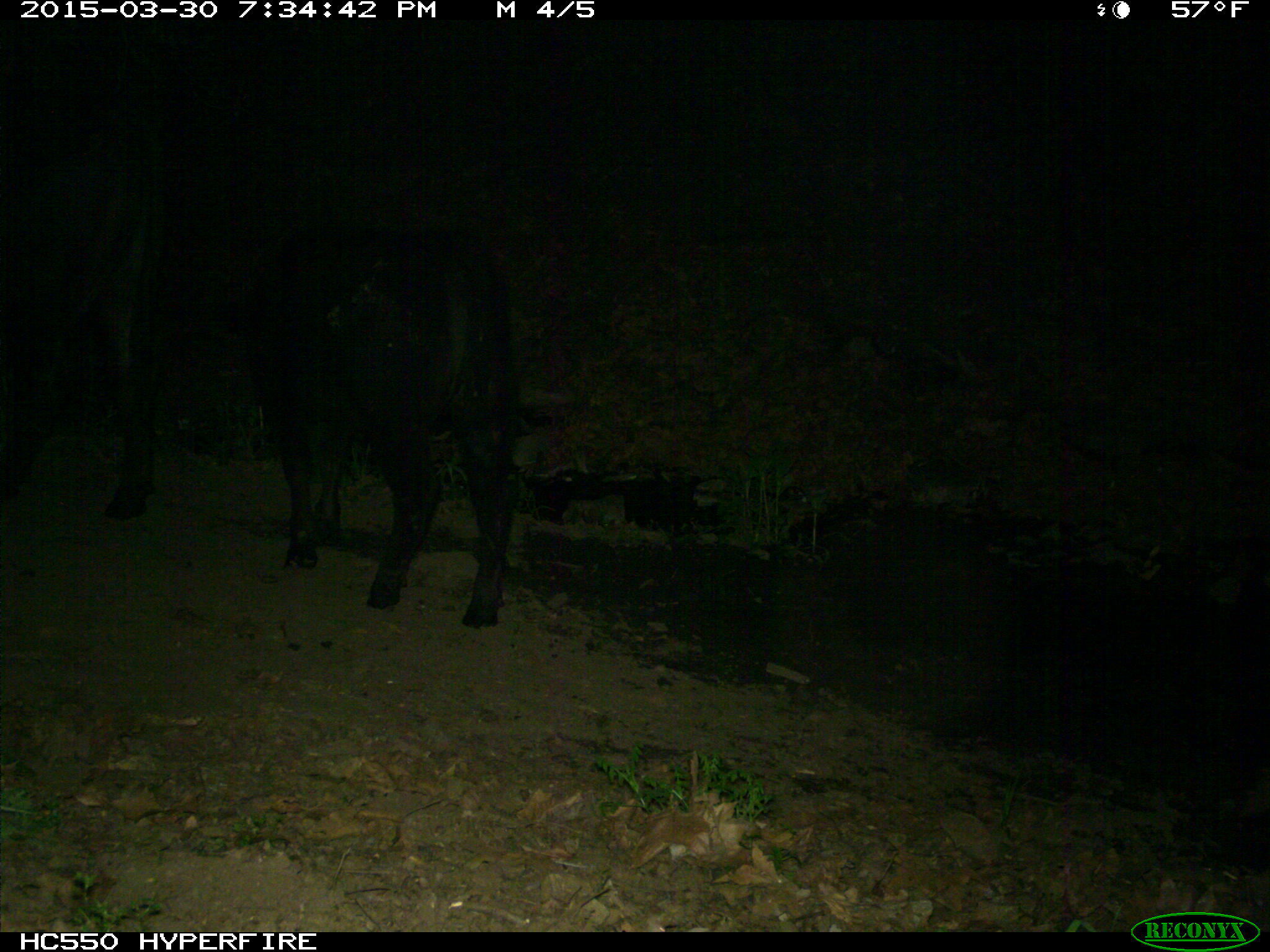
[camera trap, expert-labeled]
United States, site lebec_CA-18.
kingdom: Animalia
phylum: Chordata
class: Mammalia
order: Artiodactyla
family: Bovidae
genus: Bos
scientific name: Bos taurus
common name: domestic cow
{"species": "Bos taurus (domestic cow)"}